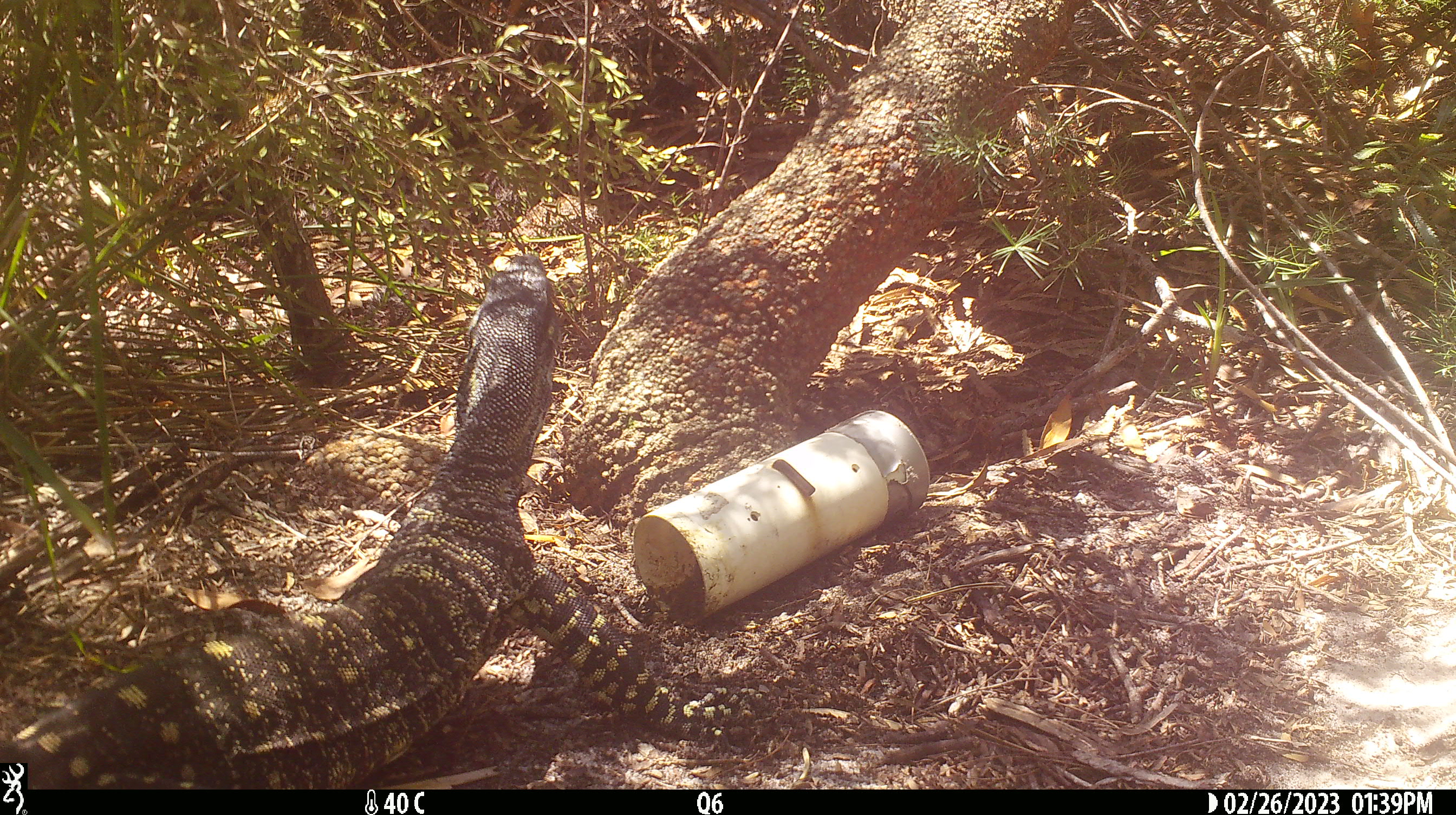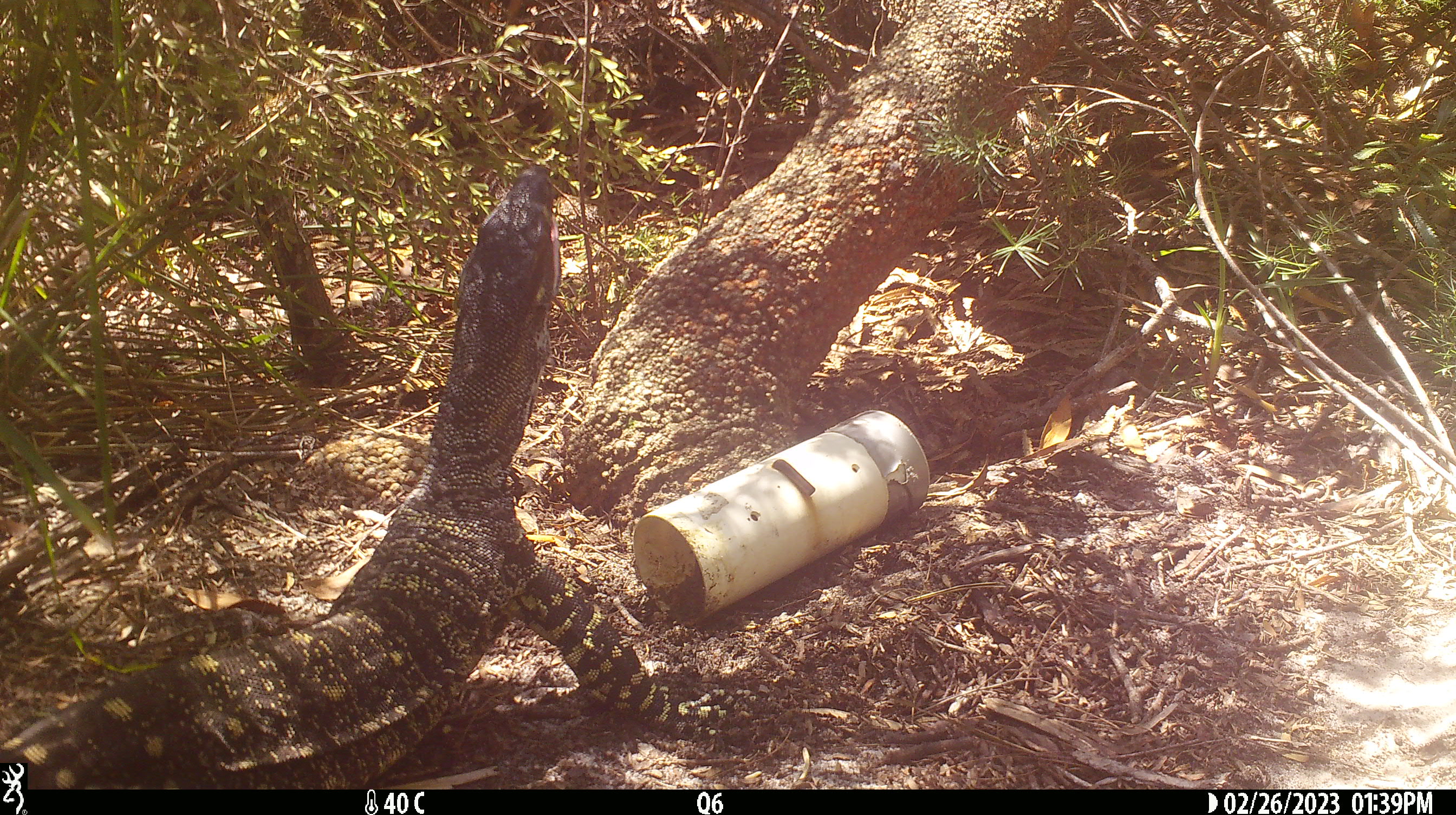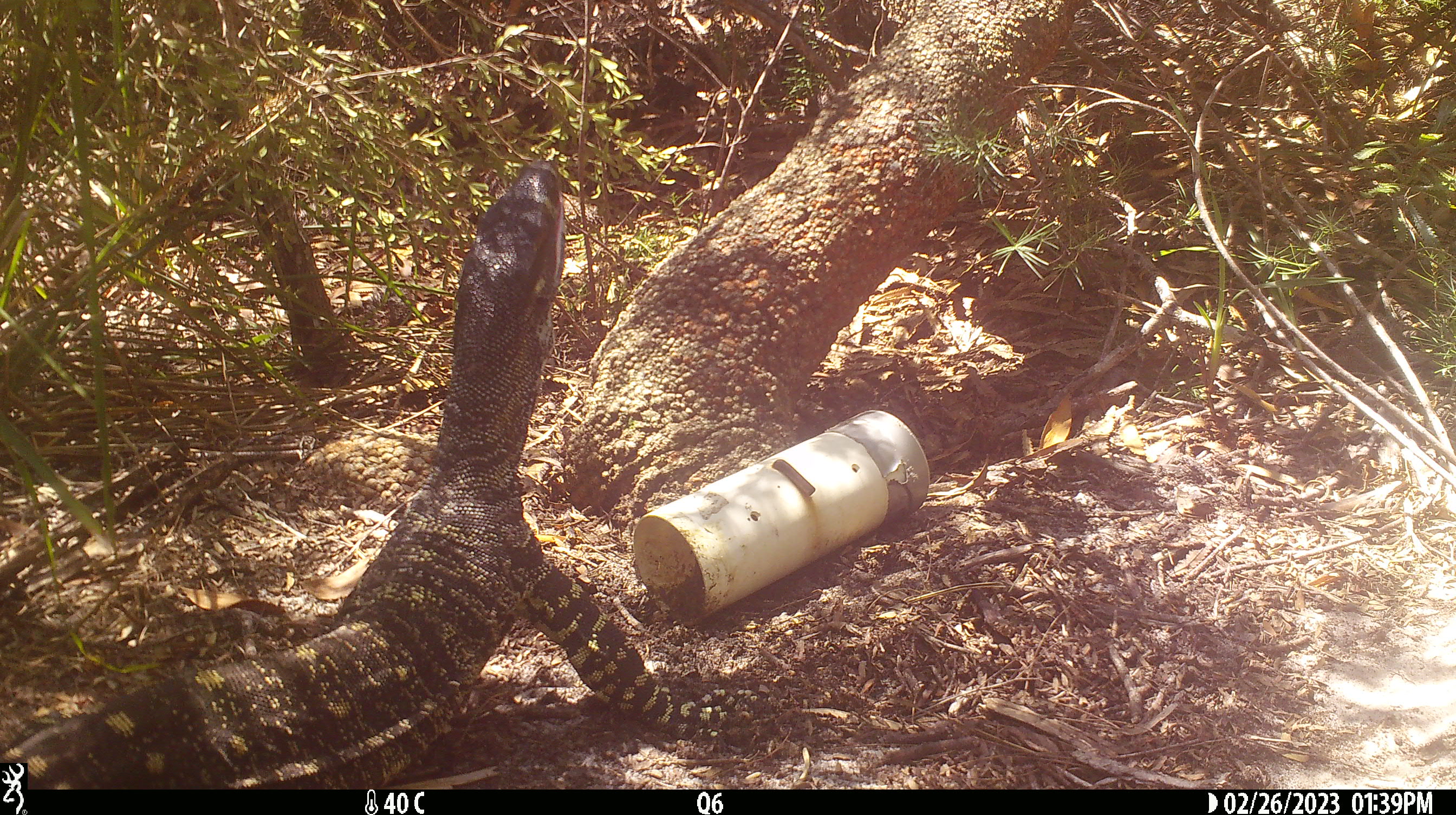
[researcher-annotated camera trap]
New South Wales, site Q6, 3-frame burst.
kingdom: Animalia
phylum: Chordata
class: Reptilia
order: Squamata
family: Varanidae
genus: Varanus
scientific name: Varanus varius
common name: lace monitor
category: goanna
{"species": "goanna (lace monitor) (Varanus varius)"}